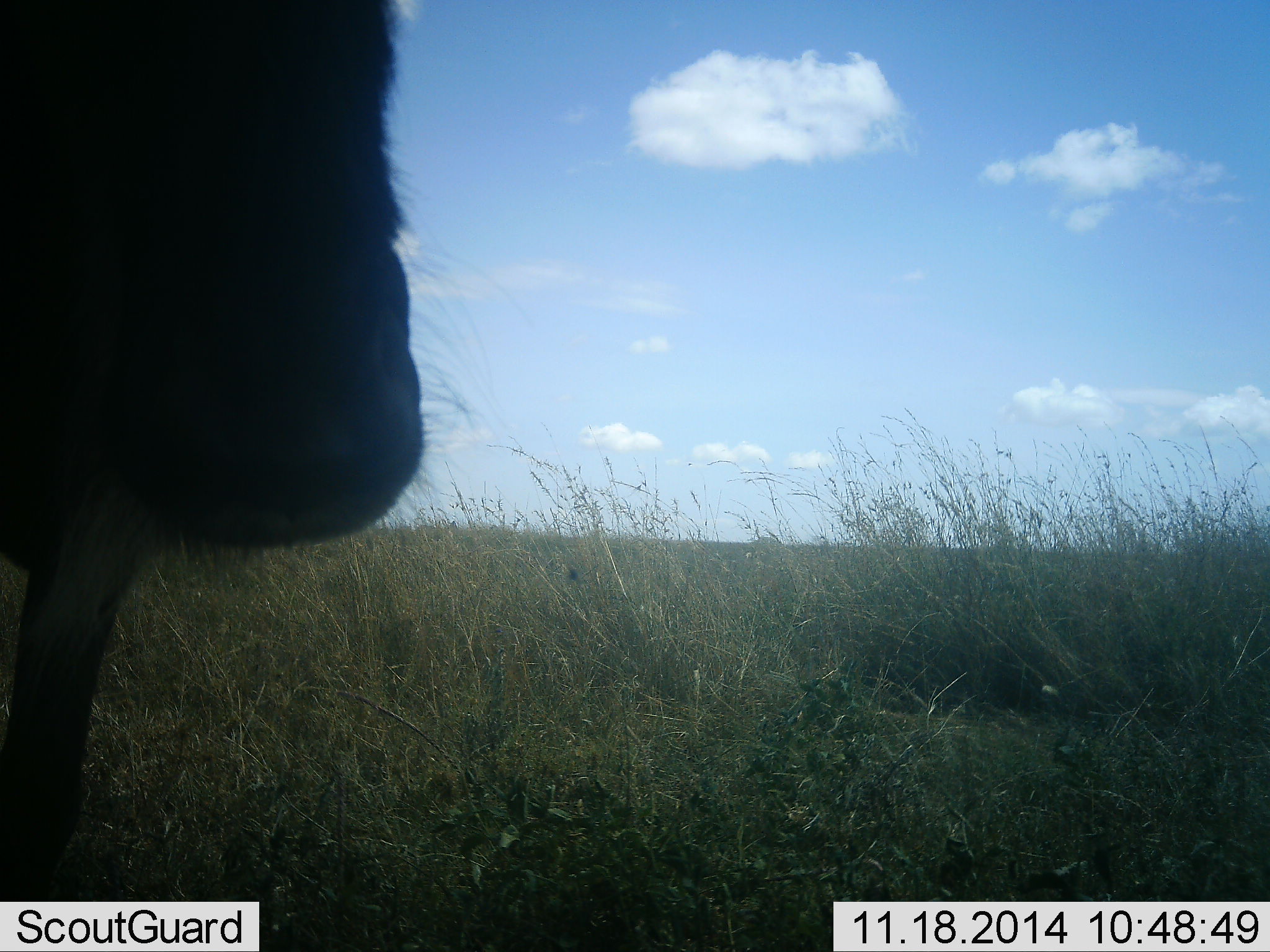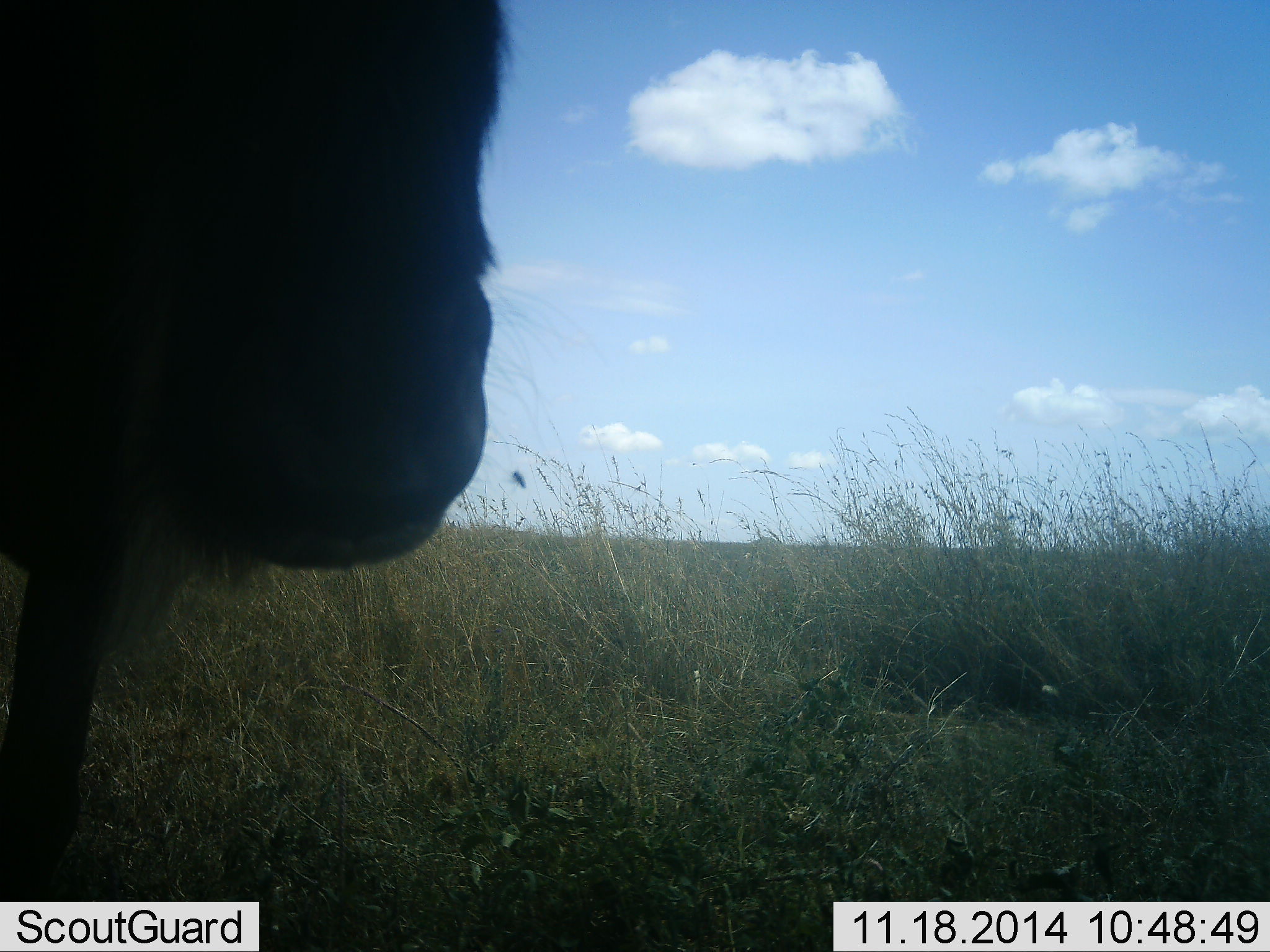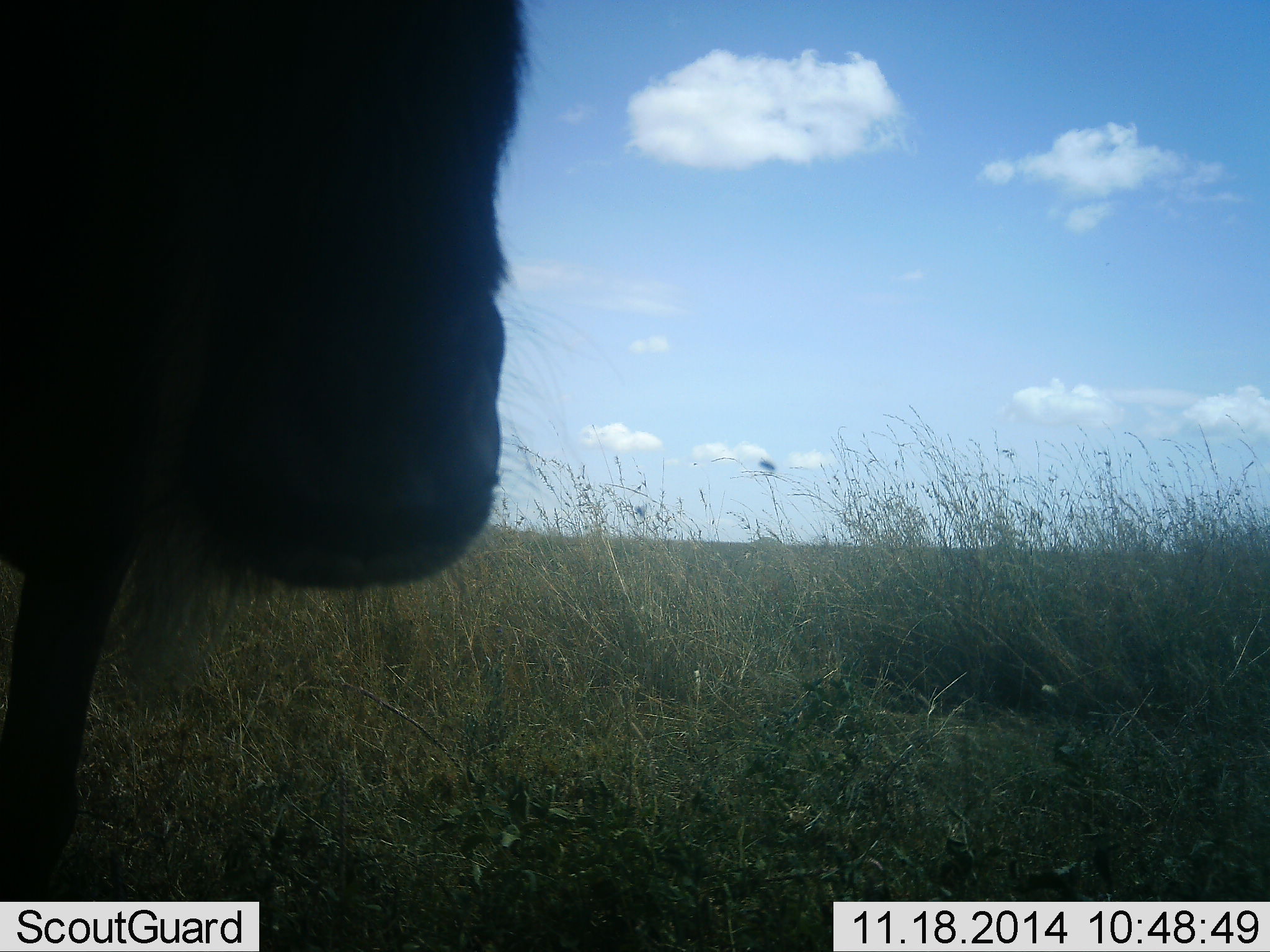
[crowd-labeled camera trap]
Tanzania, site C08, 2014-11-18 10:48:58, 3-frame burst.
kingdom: Animalia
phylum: Chordata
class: Mammalia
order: Artiodactyla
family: Bovidae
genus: Connochaetes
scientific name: Connochaetes taurinus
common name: blue wildebeest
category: wildebeest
Wildebeest (blue wildebeest) (Connochaetes taurinus), count 1. Behavior (volunteer vote fractions): standing 100%, resting 0%, moving 0%, interacting 20%. Young present (vote fraction): 0%. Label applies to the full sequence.